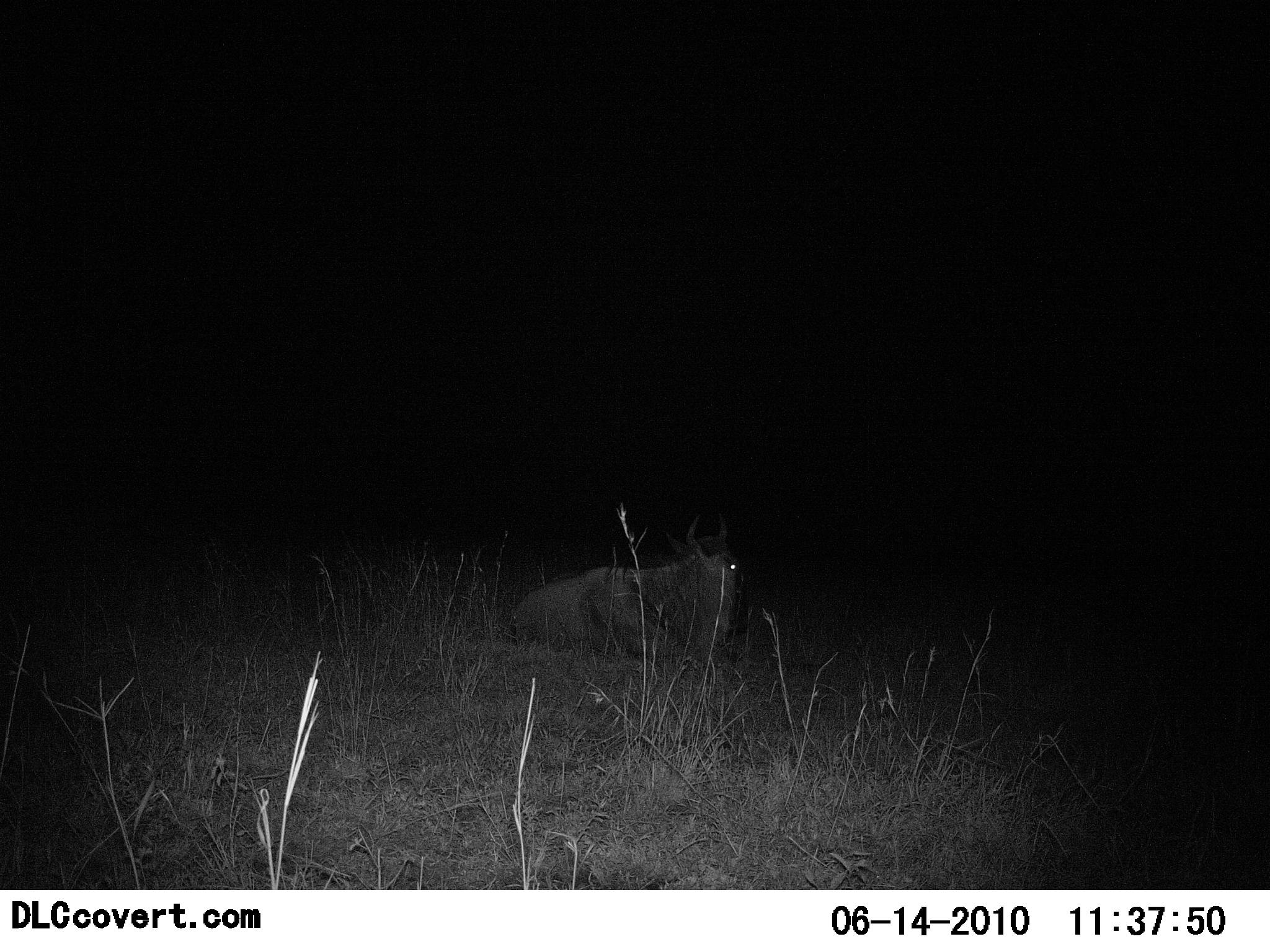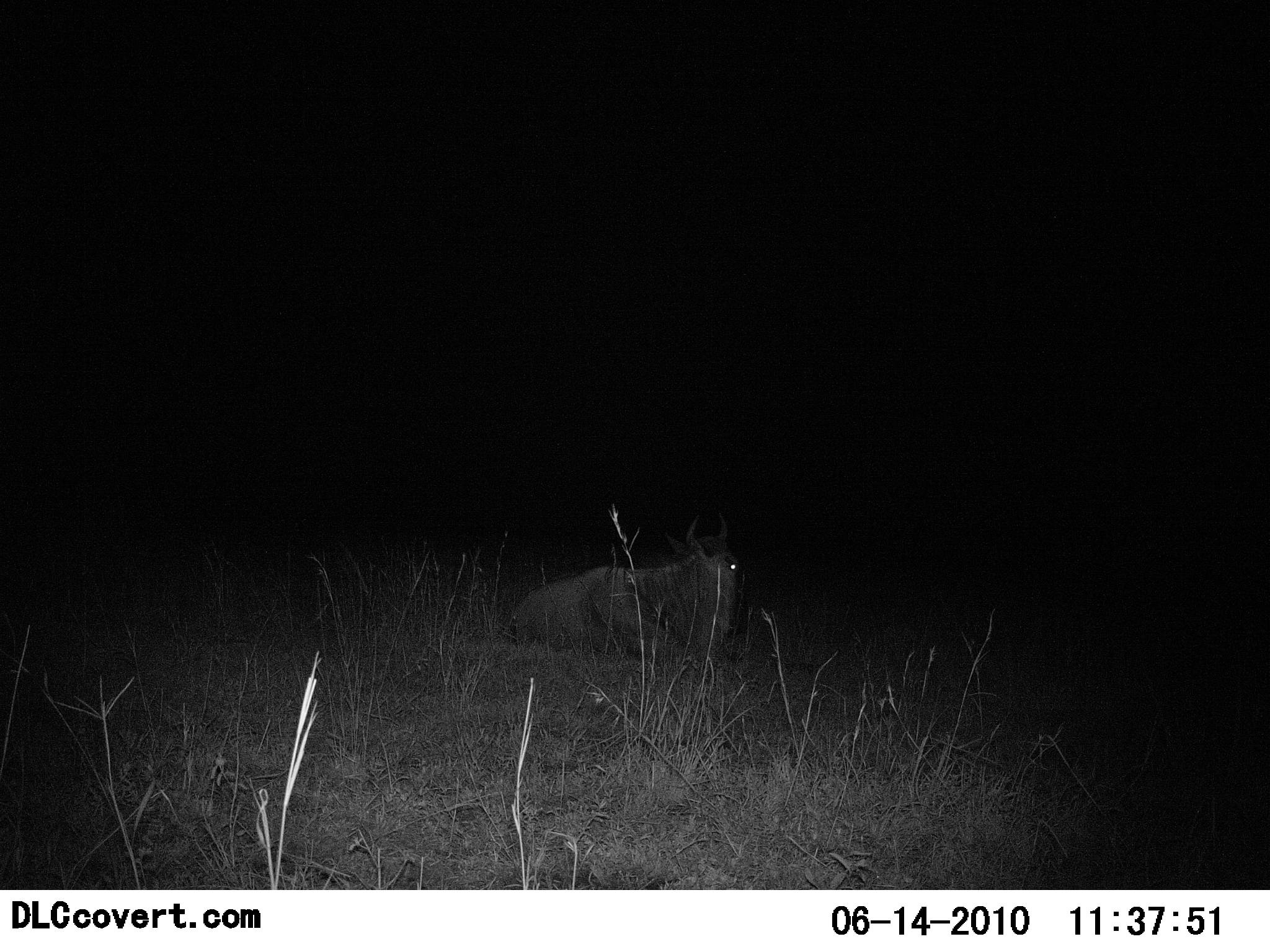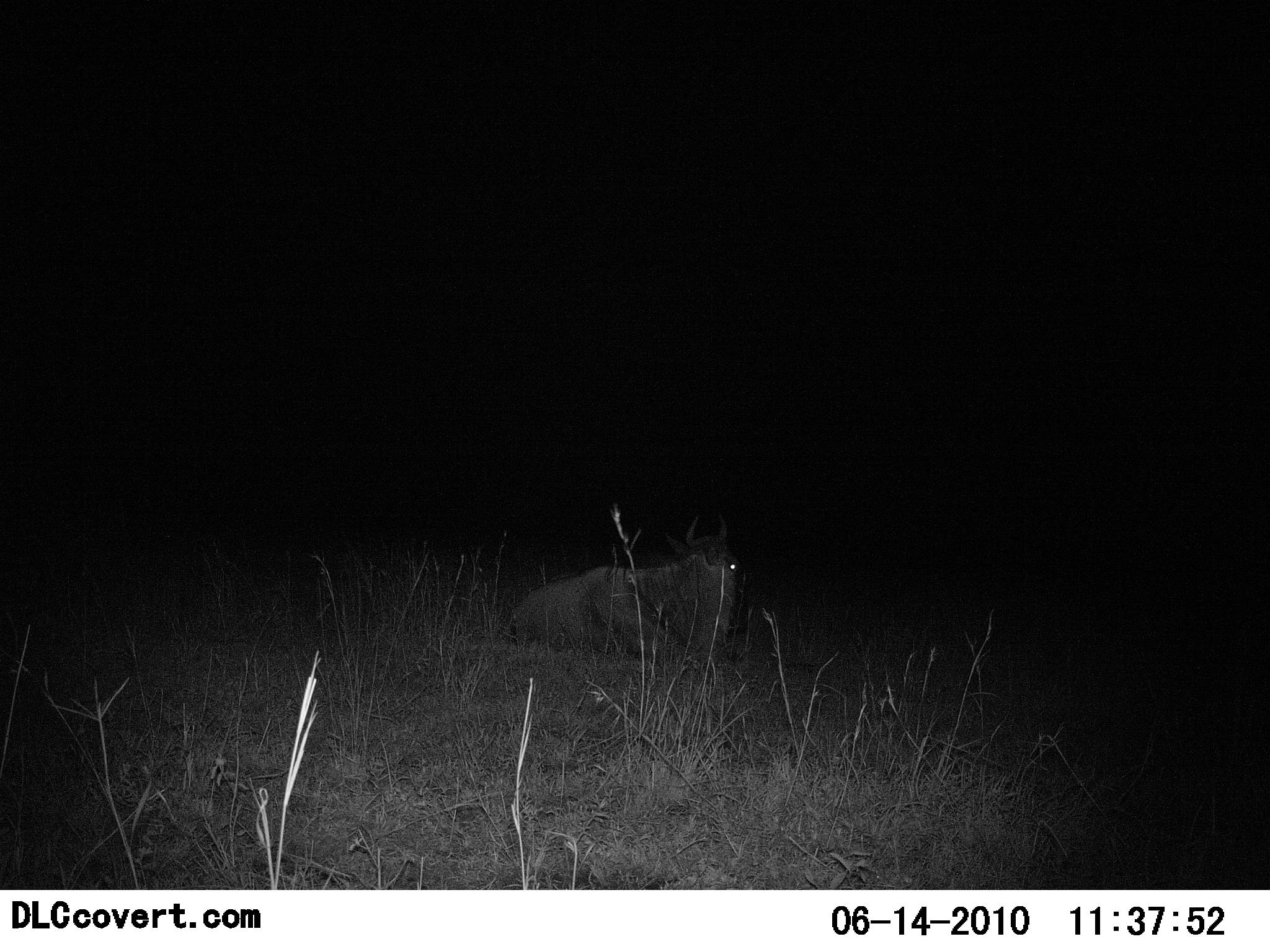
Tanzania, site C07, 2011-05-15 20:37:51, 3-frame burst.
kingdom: Animalia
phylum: Chordata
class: Mammalia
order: Artiodactyla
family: Bovidae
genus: Connochaetes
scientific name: Connochaetes taurinus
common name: blue wildebeest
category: wildebeest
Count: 1.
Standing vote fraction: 0%.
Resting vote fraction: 100%.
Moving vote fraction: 0%.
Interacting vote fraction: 0%.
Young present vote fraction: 0%.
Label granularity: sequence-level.